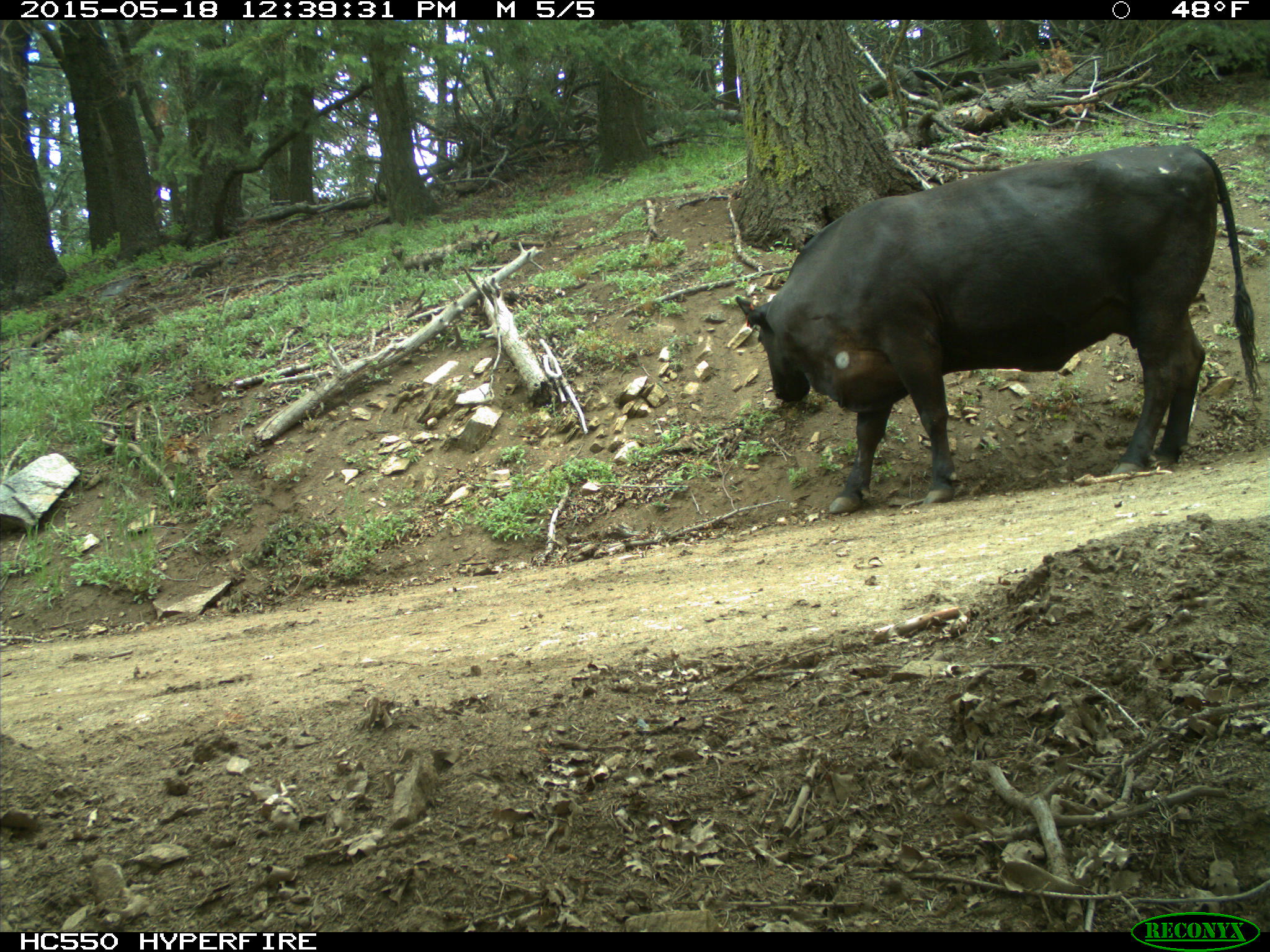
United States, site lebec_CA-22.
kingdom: Animalia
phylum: Chordata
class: Mammalia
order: Artiodactyla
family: Bovidae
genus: Bos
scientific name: Bos taurus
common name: domestic cow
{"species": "Bos taurus (domestic cow)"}